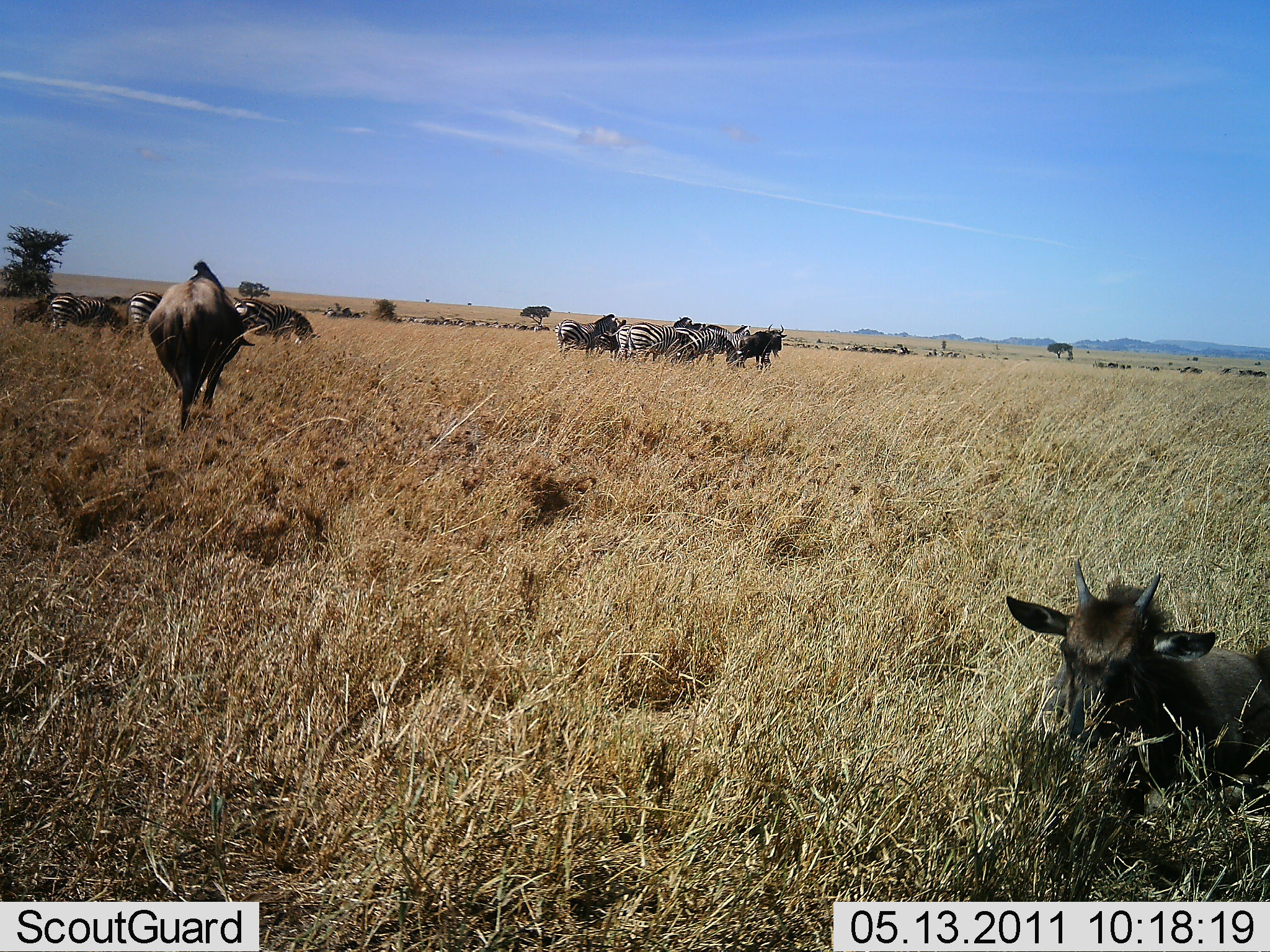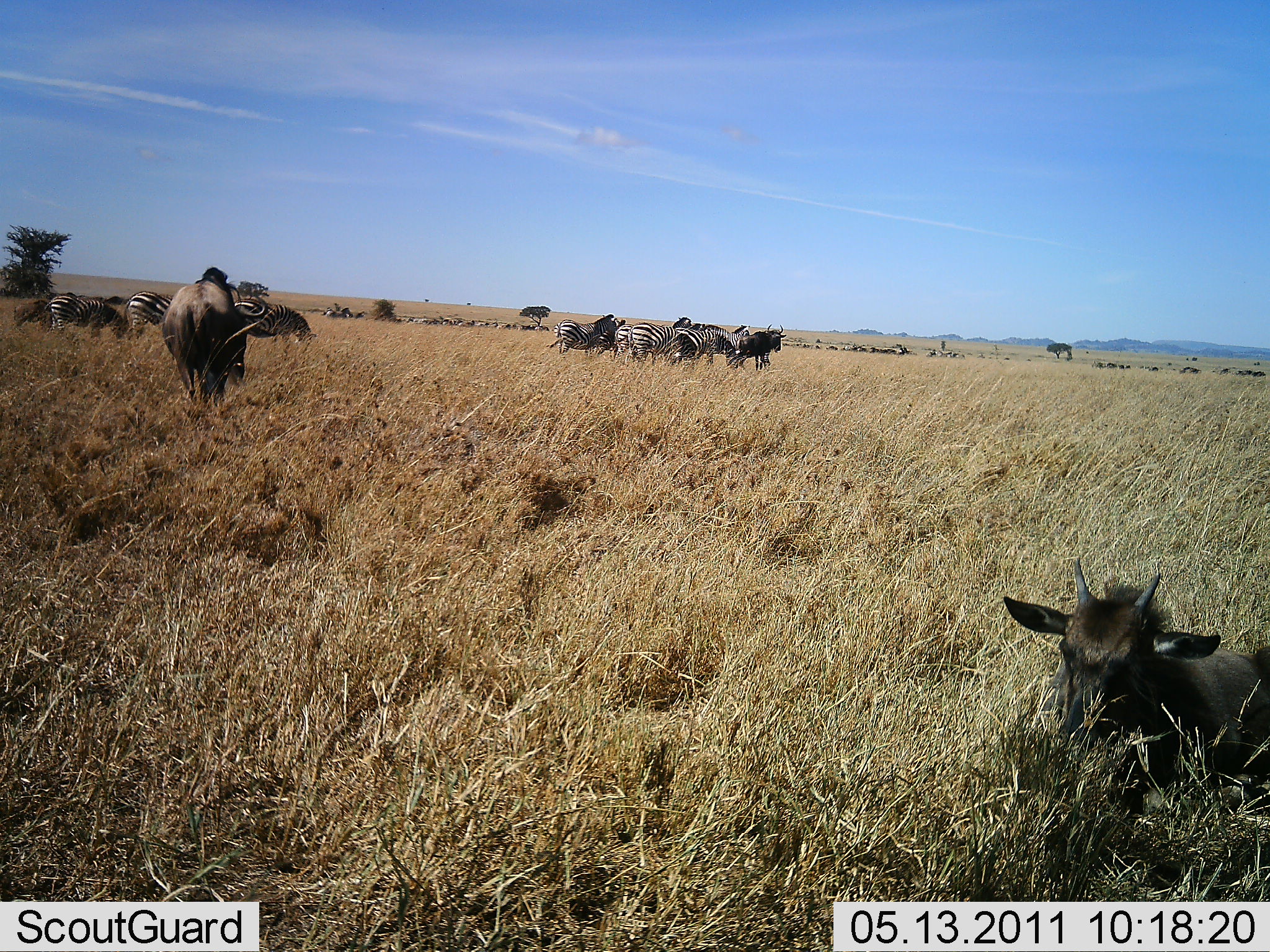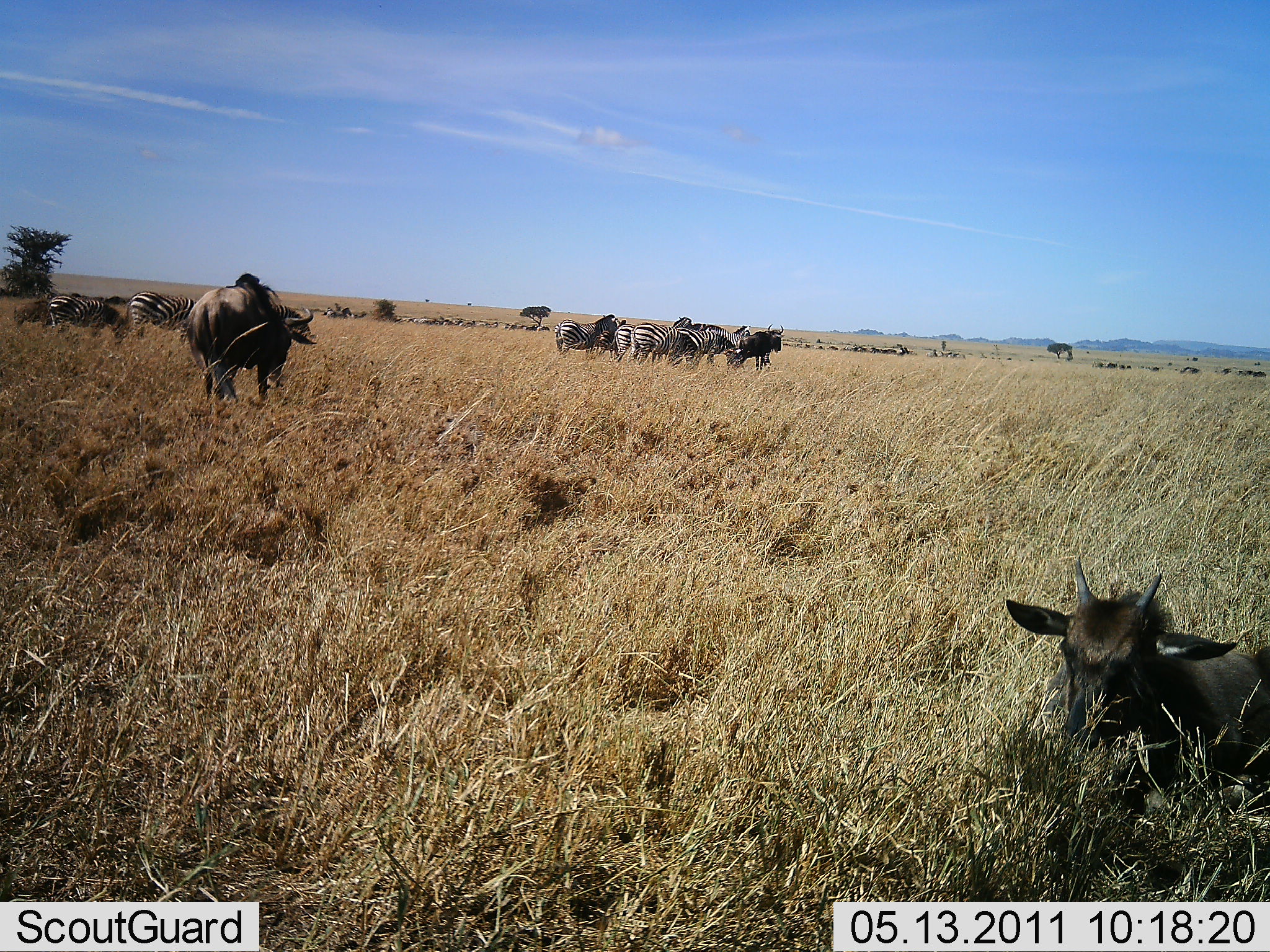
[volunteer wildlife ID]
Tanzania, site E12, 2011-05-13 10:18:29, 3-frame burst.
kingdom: Animalia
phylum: Chordata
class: Mammalia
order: Artiodactyla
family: Bovidae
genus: Connochaetes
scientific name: Connochaetes taurinus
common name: blue wildebeest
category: wildebeest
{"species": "wildebeest (blue wildebeest) (Connochaetes taurinus)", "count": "2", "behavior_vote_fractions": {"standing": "22%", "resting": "78%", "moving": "67%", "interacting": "0%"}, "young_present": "11%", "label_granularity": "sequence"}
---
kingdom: Animalia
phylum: Chordata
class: Mammalia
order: Perissodactyla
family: Equidae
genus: Equus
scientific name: Equus quagga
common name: plains zebra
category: zebra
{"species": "zebra (plains zebra) (Equus quagga)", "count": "10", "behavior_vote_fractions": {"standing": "78%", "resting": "0%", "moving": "0%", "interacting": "0%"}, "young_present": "0%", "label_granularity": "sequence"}